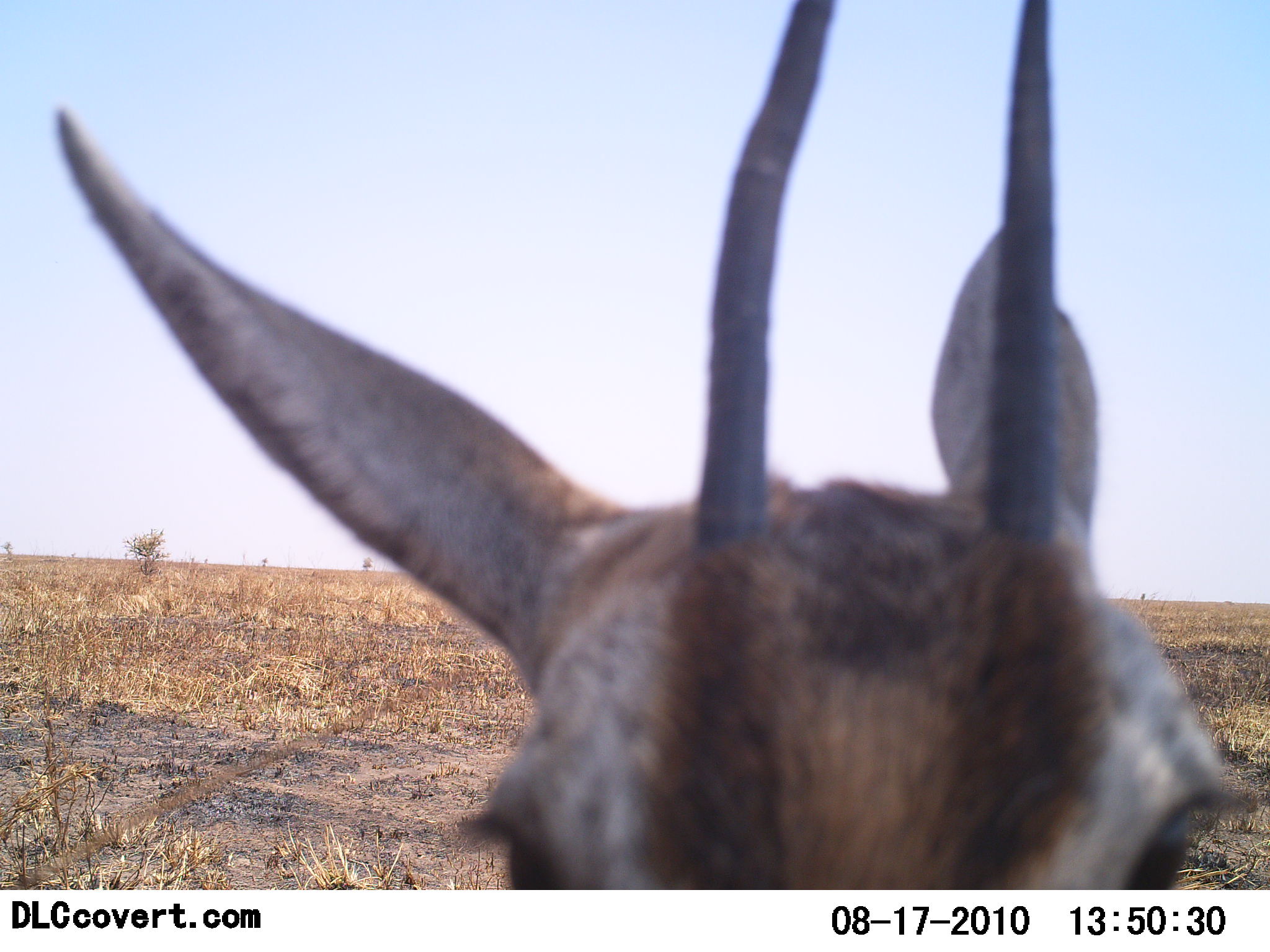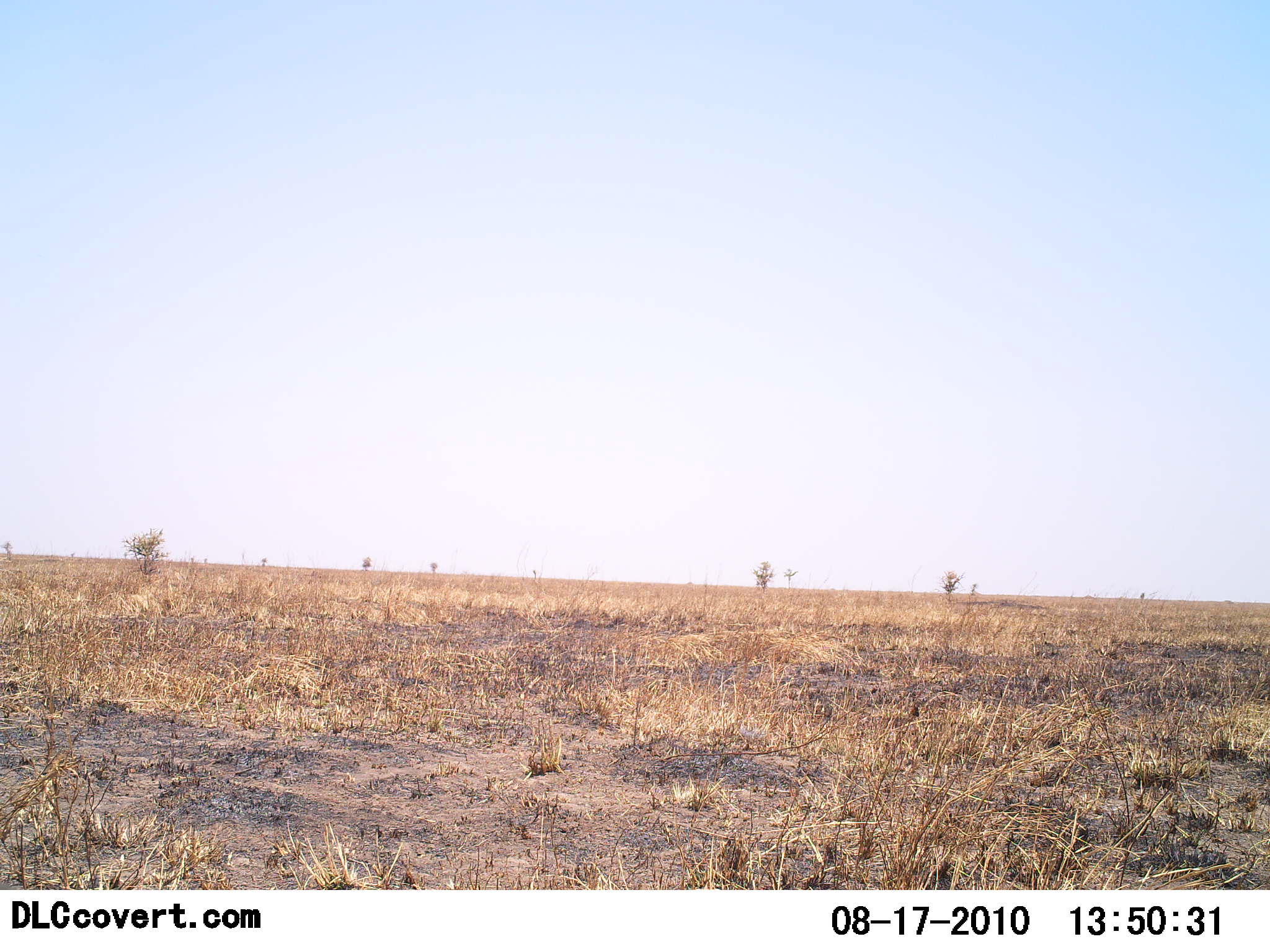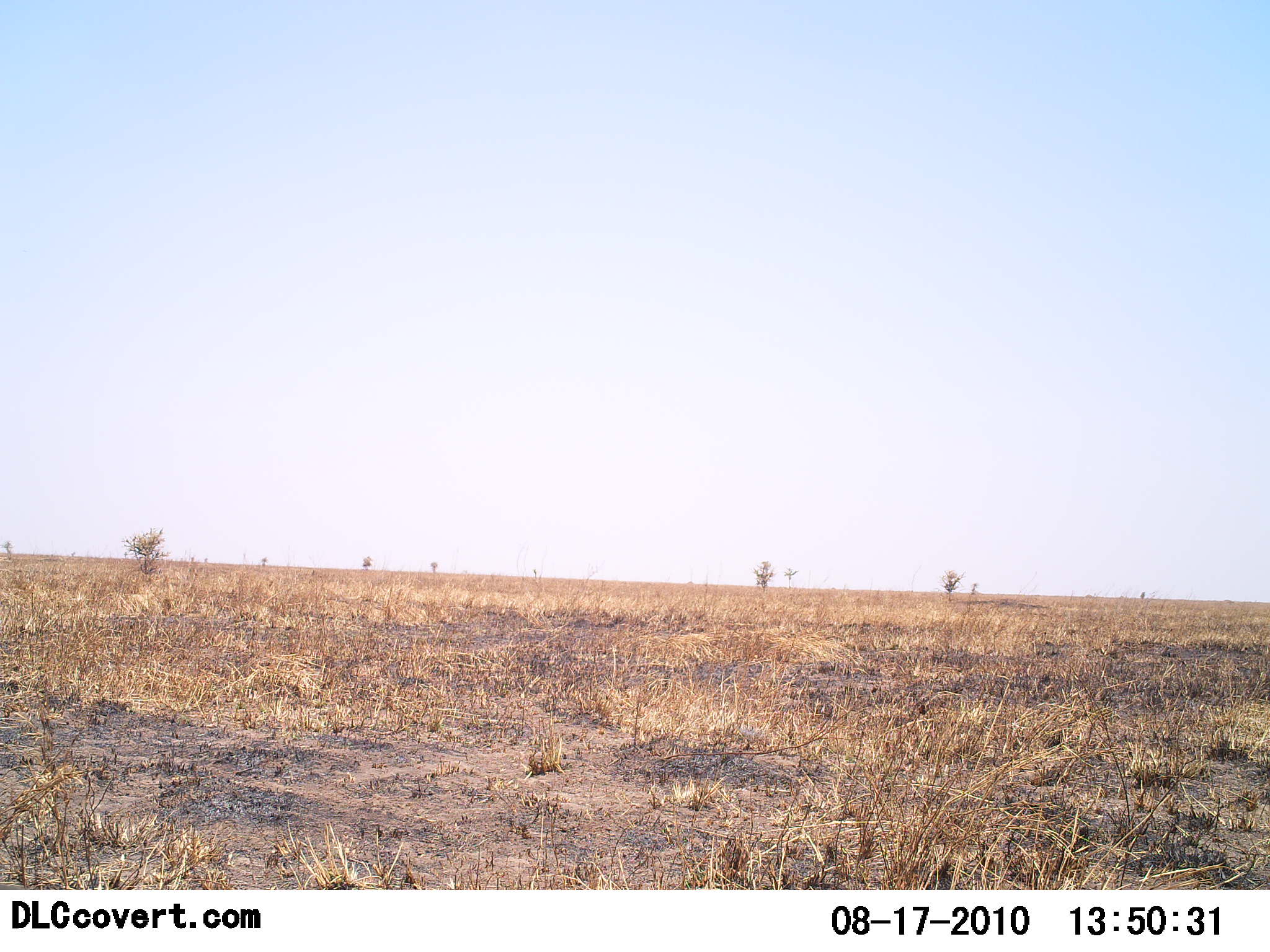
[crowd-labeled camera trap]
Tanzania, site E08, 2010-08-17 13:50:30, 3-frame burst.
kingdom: Animalia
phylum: Chordata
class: Mammalia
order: Artiodactyla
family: Bovidae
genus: Eudorcas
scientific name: Eudorcas thomsonii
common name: thomson's gazelle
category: gazellethomsons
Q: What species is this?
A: Gazellethomsons (thomson's gazelle) (Eudorcas thomsonii).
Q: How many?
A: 1.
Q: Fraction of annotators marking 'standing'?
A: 57%.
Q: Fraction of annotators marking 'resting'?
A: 0%.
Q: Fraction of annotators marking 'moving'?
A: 36%.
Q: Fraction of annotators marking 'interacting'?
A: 7%.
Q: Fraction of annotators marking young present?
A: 0%.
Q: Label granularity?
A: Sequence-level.